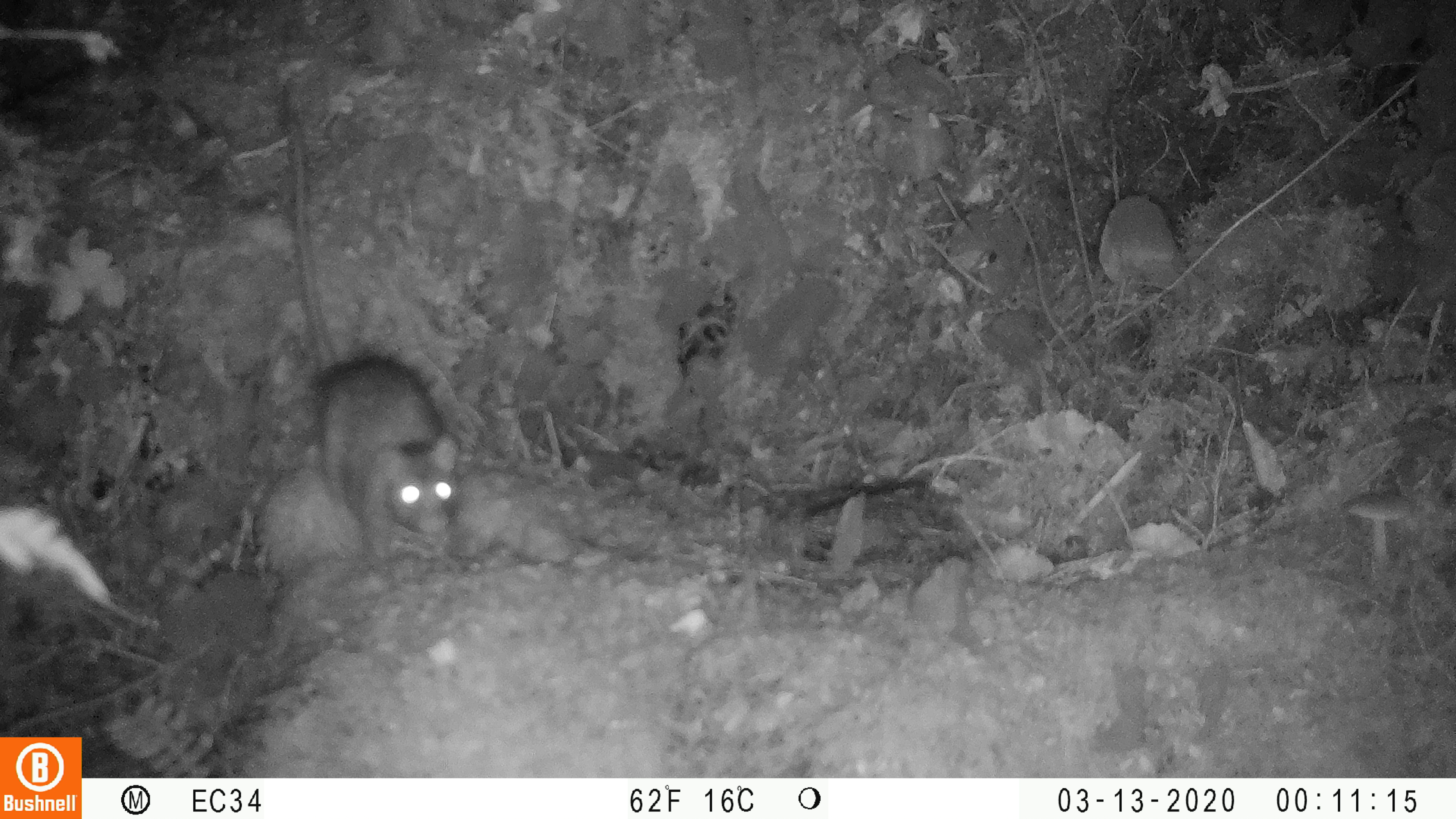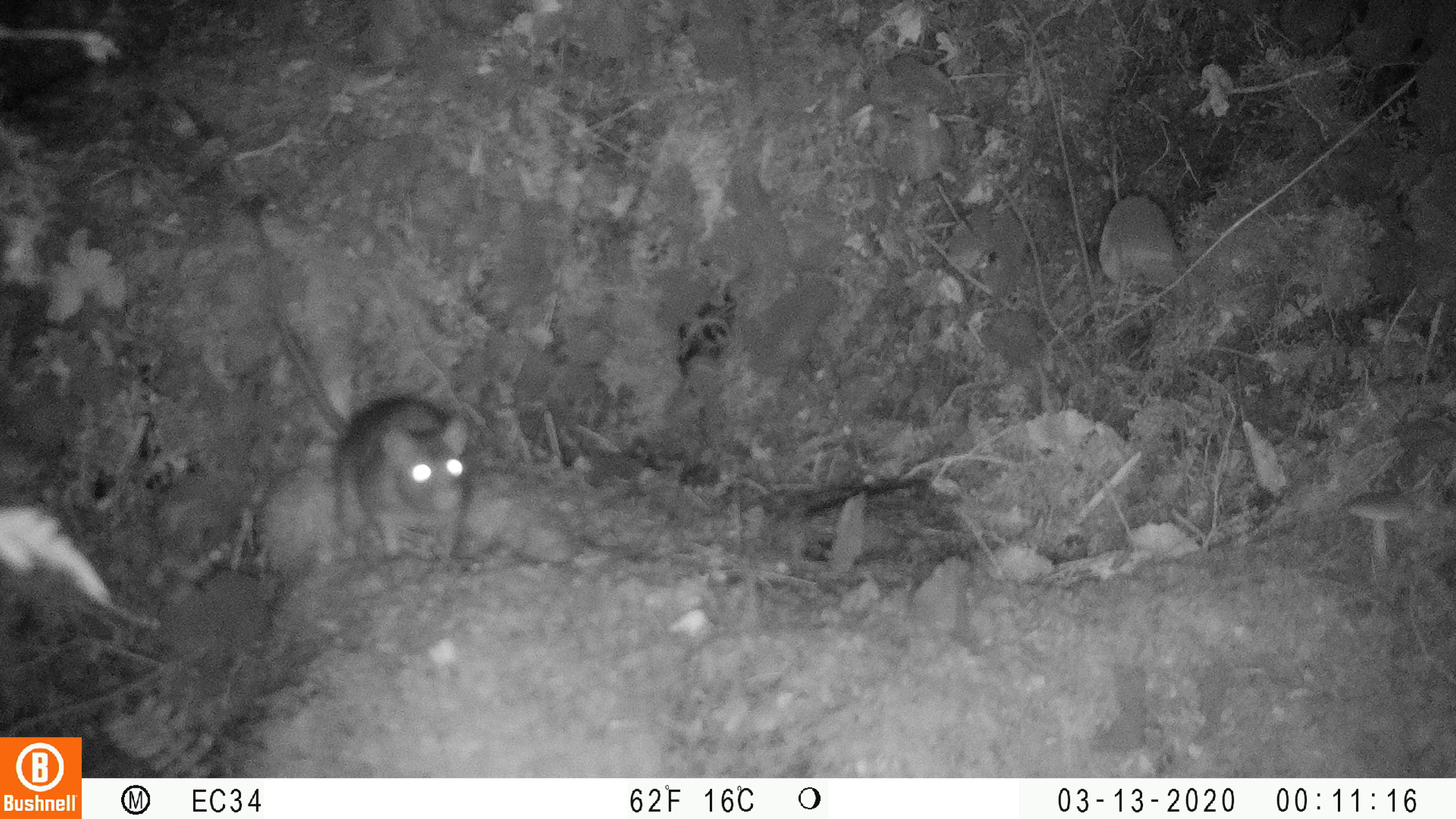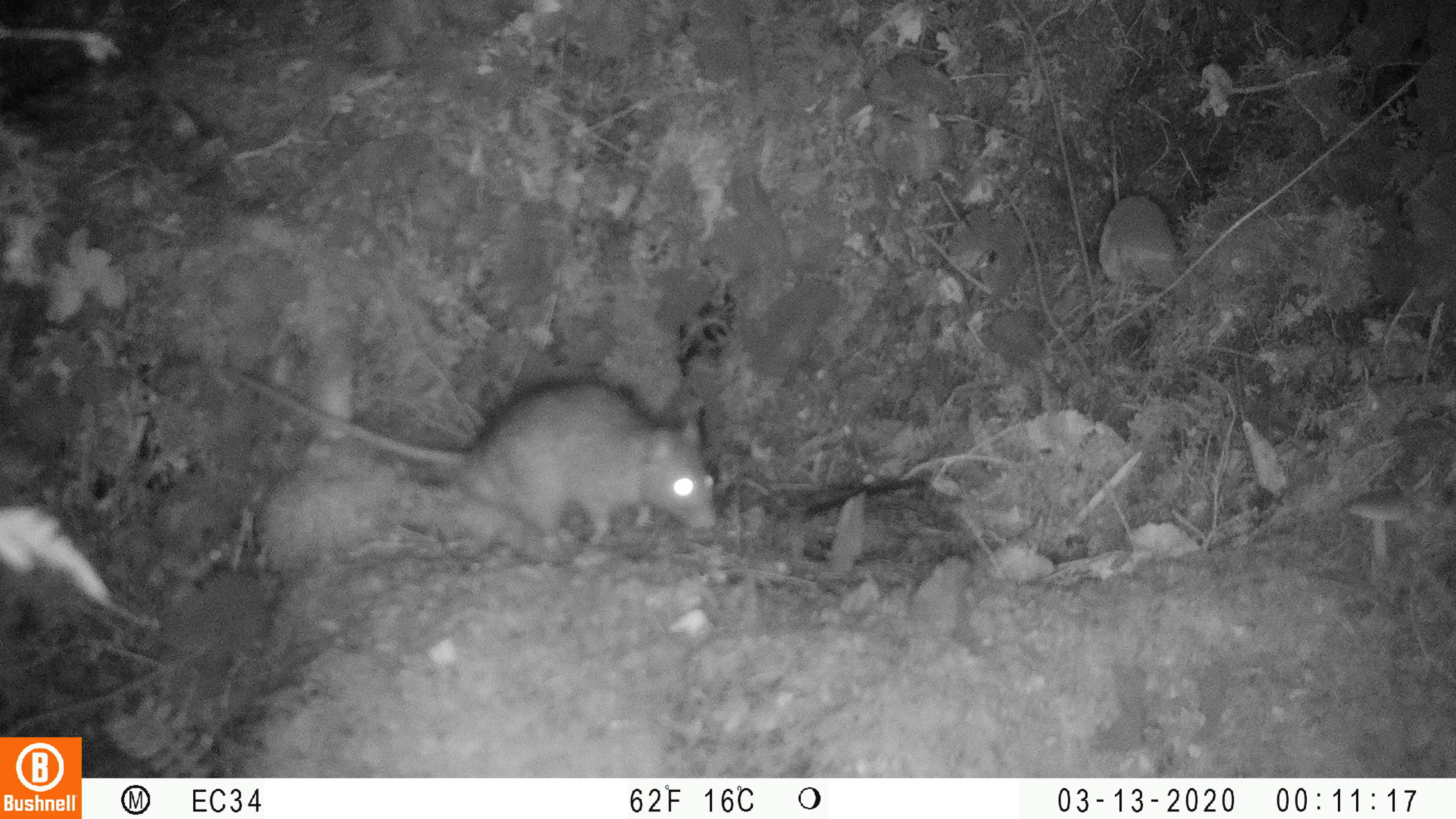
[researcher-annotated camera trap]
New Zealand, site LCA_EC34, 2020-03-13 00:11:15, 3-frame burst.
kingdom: Animalia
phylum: Chordata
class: Mammalia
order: Rodentia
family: Muridae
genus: Rattus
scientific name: Rattus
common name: rat